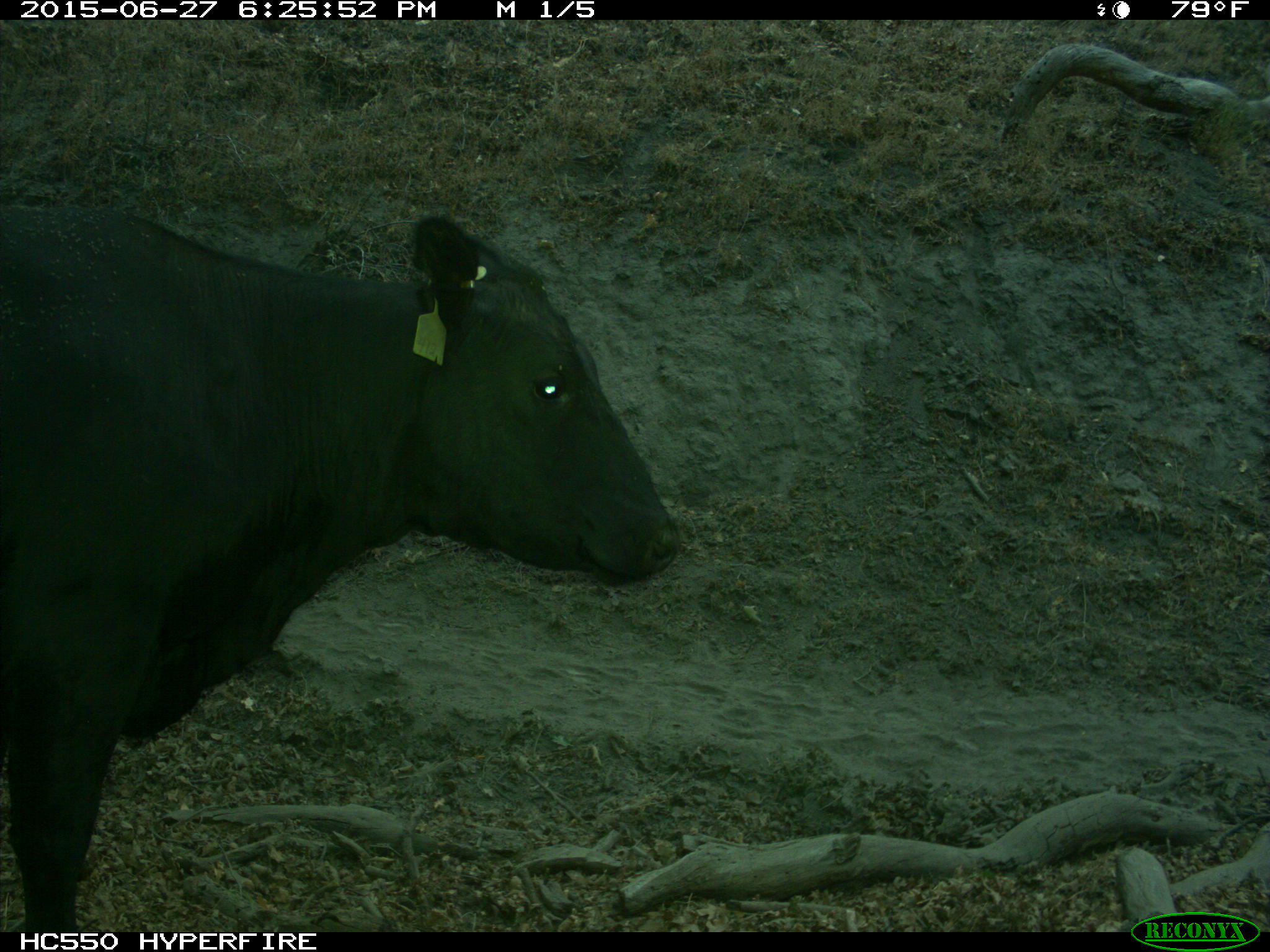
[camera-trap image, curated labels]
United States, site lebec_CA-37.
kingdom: Animalia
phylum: Chordata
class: Mammalia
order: Artiodactyla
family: Bovidae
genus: Bos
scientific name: Bos taurus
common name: domestic cow